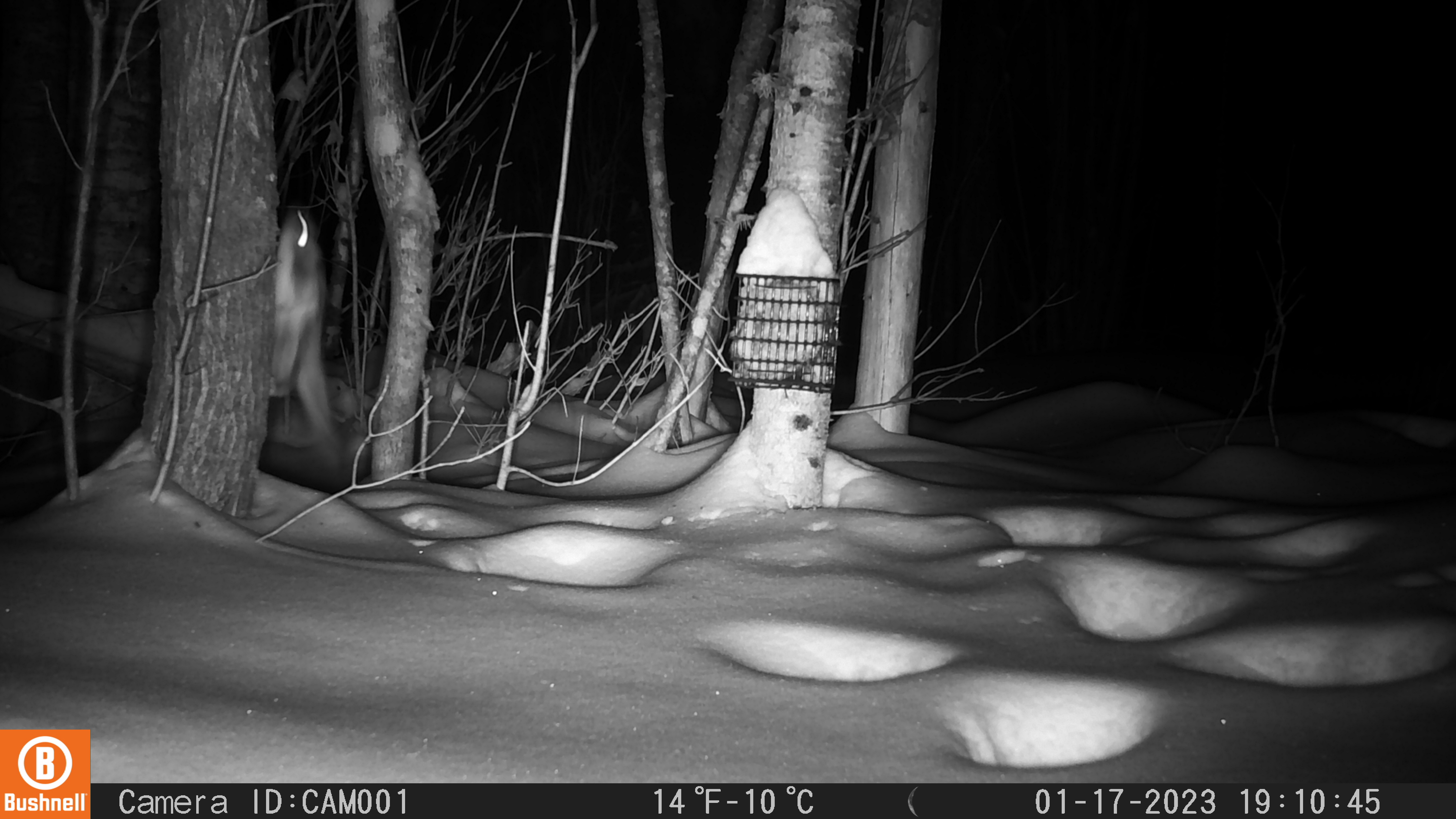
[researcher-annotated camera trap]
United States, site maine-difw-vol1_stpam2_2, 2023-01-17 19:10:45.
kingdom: Animalia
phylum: Chordata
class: Mammalia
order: Rodentia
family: Sciuridae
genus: Glaucomys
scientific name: Glaucomys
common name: flying squirrel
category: flying squirrel sp.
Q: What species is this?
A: Flying squirrel sp. (flying squirrel) (Glaucomys).